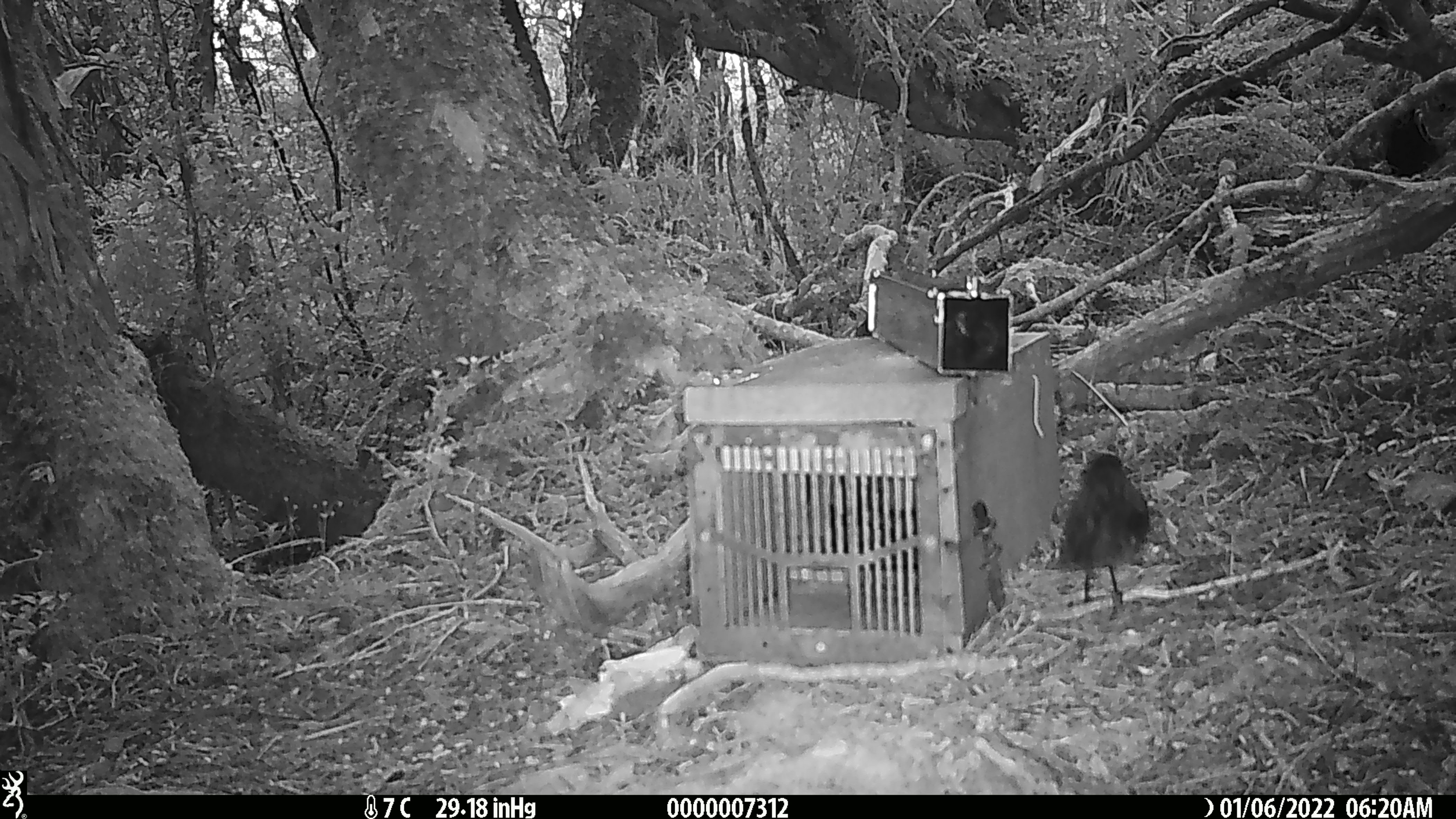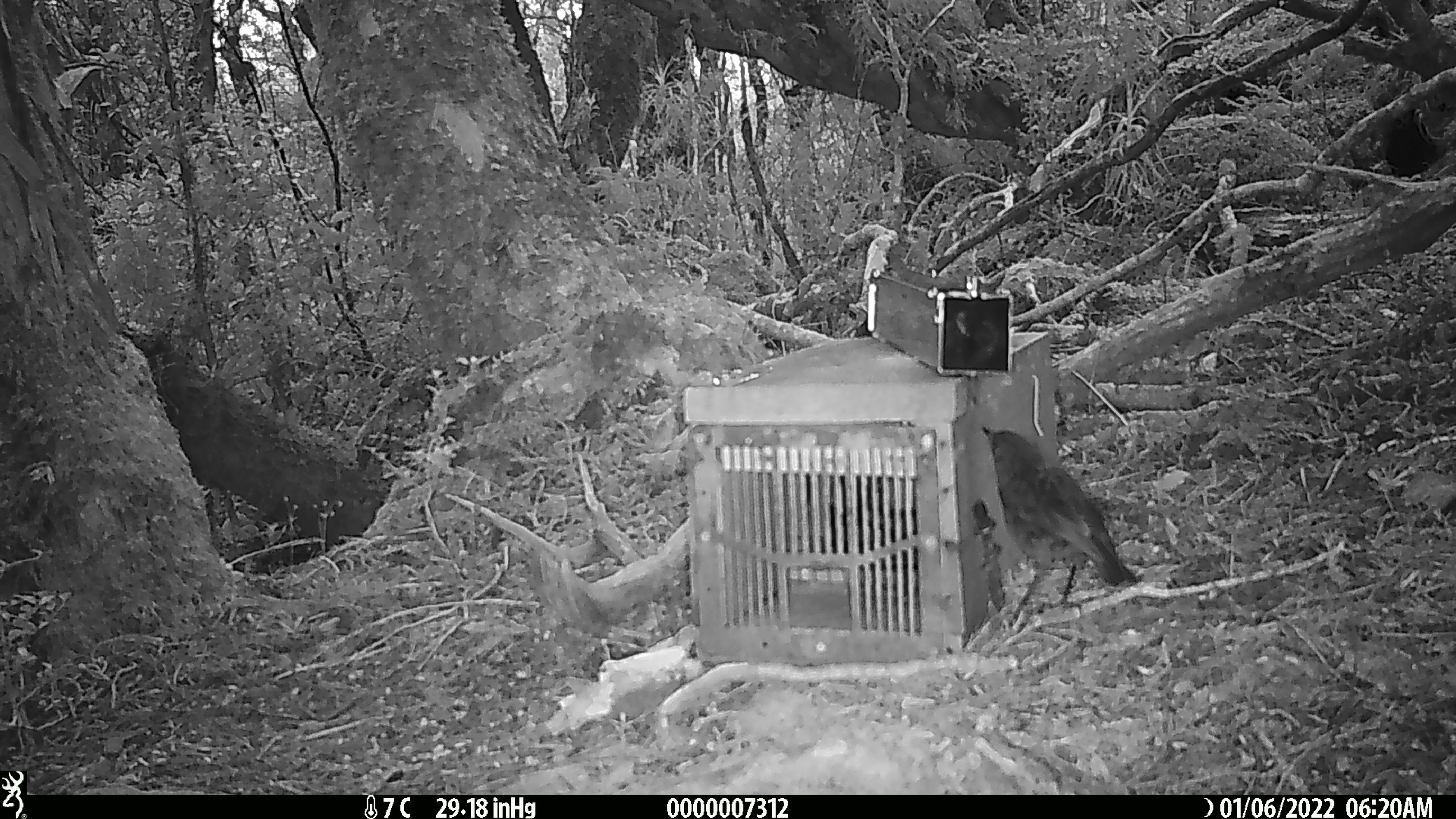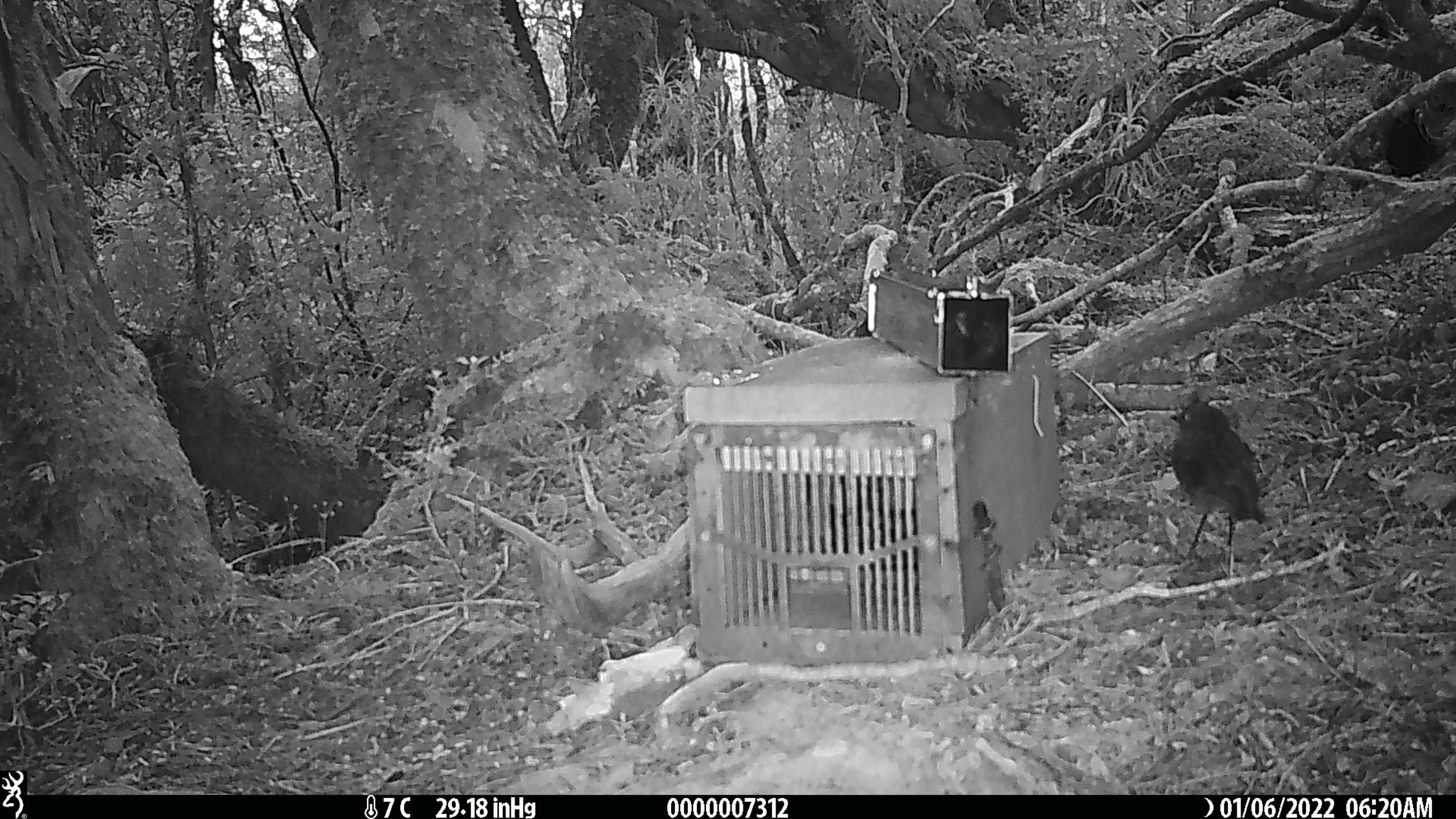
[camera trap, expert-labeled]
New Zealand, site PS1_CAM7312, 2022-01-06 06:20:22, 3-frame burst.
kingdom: Animalia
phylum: Chordata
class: Aves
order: Passeriformes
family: Petroicidae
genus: Petroica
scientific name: Petroica australis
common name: new zealand robin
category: robin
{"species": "robin (new zealand robin) (Petroica australis)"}